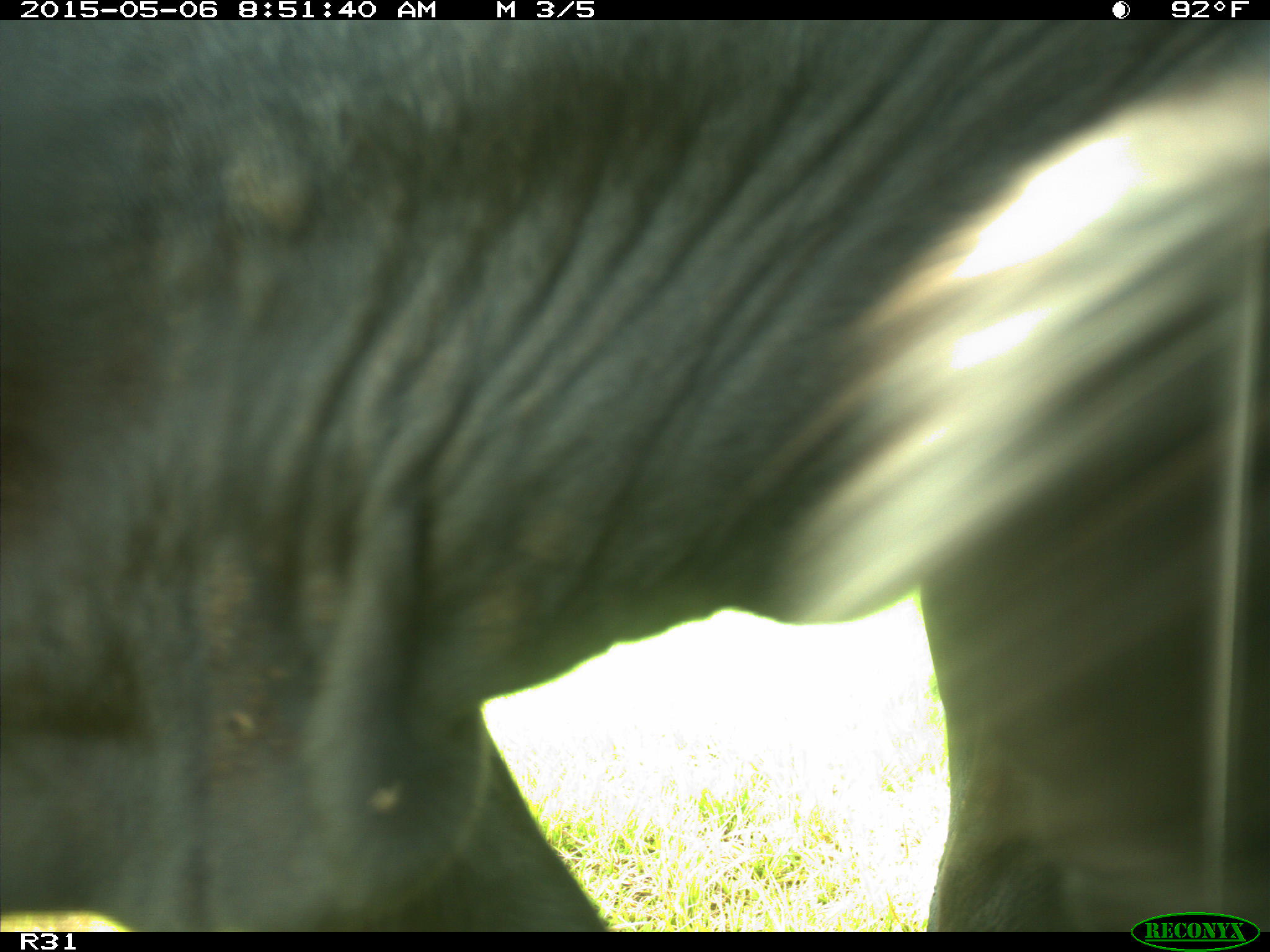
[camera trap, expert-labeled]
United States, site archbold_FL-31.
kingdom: Animalia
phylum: Chordata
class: Mammalia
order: Artiodactyla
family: Bovidae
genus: Bos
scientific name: Bos taurus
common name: domestic cow